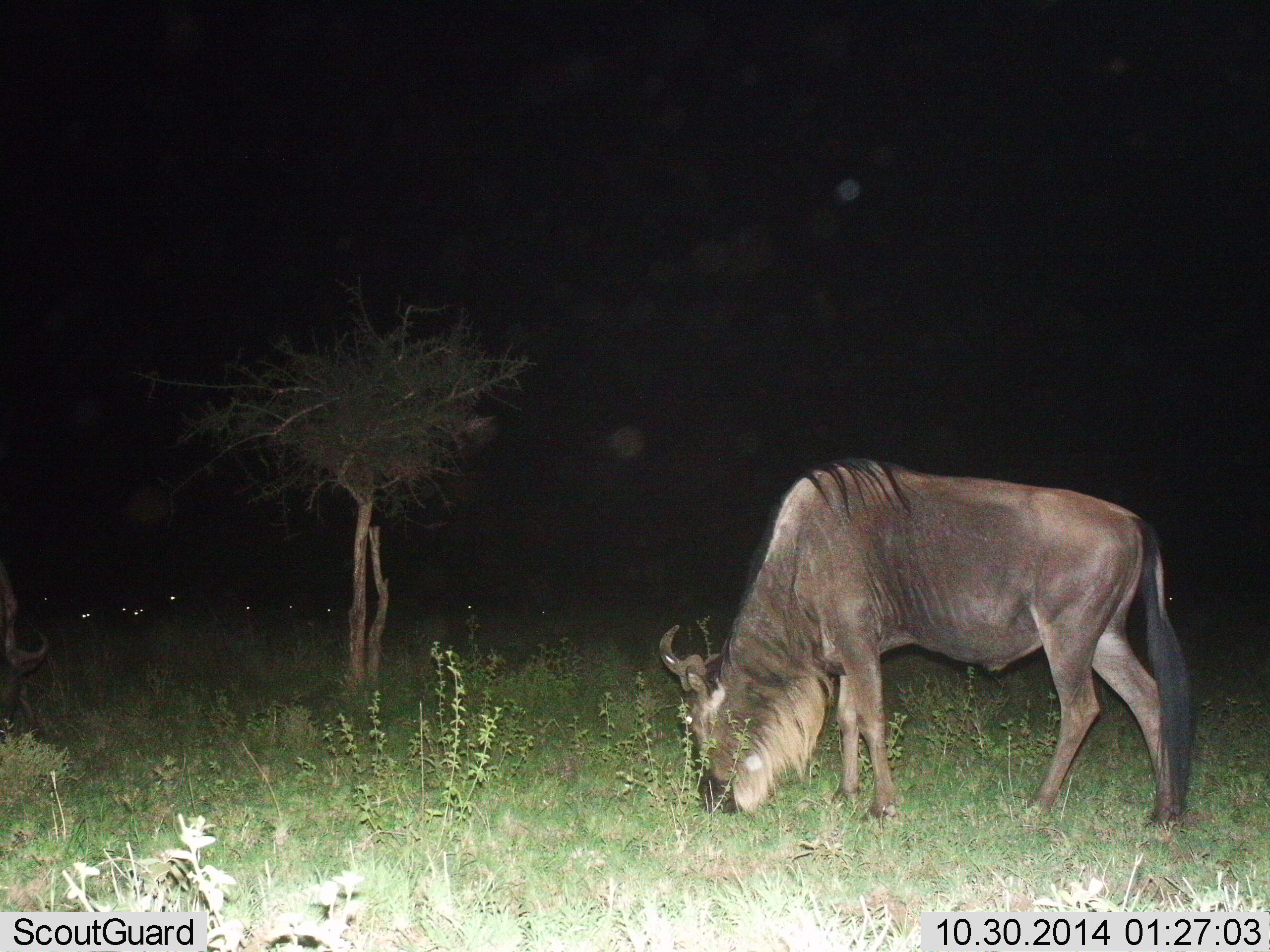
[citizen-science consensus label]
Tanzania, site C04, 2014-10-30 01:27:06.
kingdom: Animalia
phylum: Chordata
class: Mammalia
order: Artiodactyla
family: Bovidae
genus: Connochaetes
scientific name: Connochaetes taurinus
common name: blue wildebeest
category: wildebeest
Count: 2.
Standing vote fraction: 10%.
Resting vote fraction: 0%.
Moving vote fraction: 0%.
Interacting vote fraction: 0%.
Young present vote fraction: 0%.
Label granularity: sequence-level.